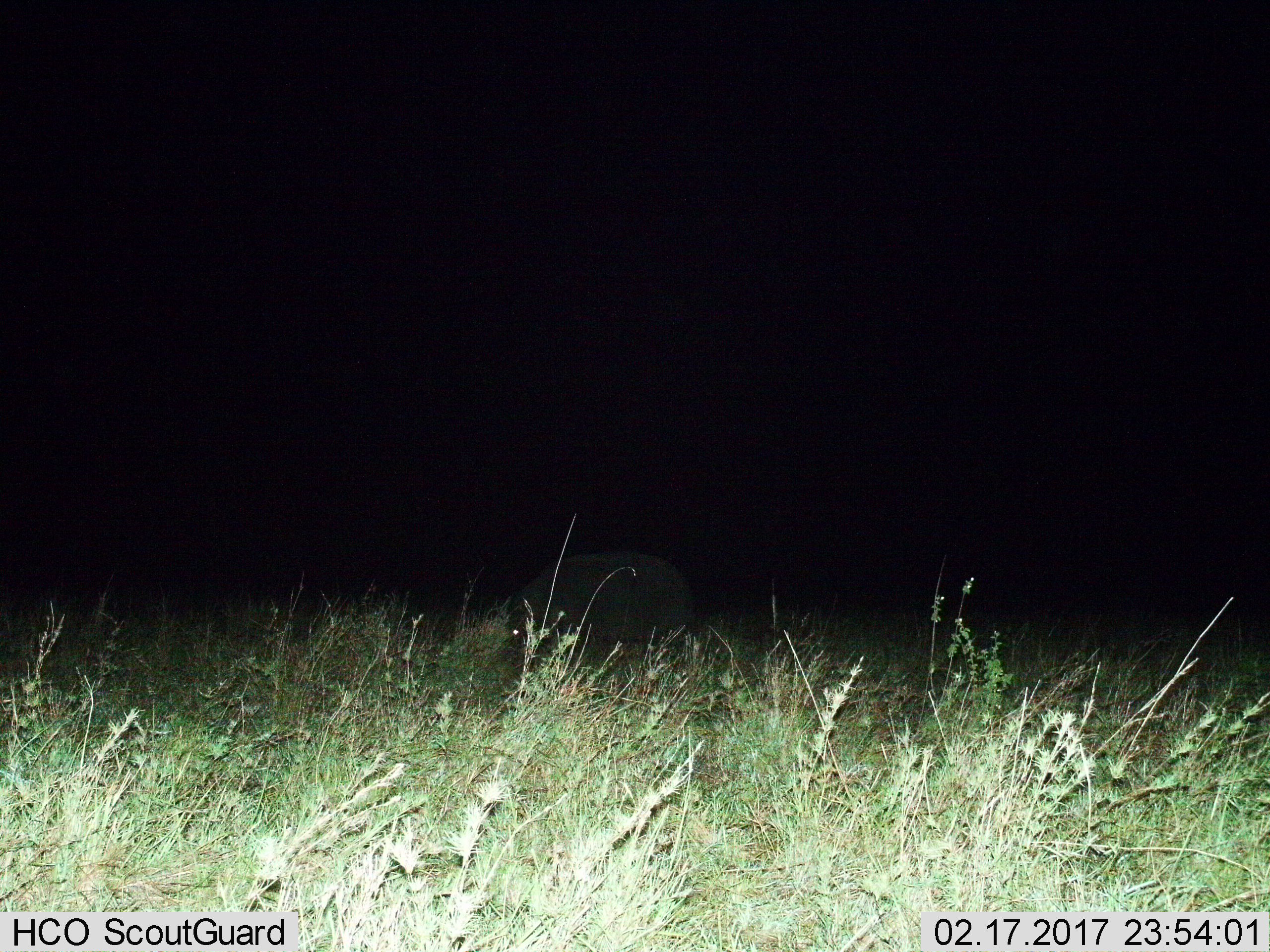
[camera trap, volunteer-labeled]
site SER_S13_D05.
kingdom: Animalia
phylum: Chordata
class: Mammalia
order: Artiodactyla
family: Suidae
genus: Phacochoerus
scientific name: Phacochoerus africanus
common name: warthog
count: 1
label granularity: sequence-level